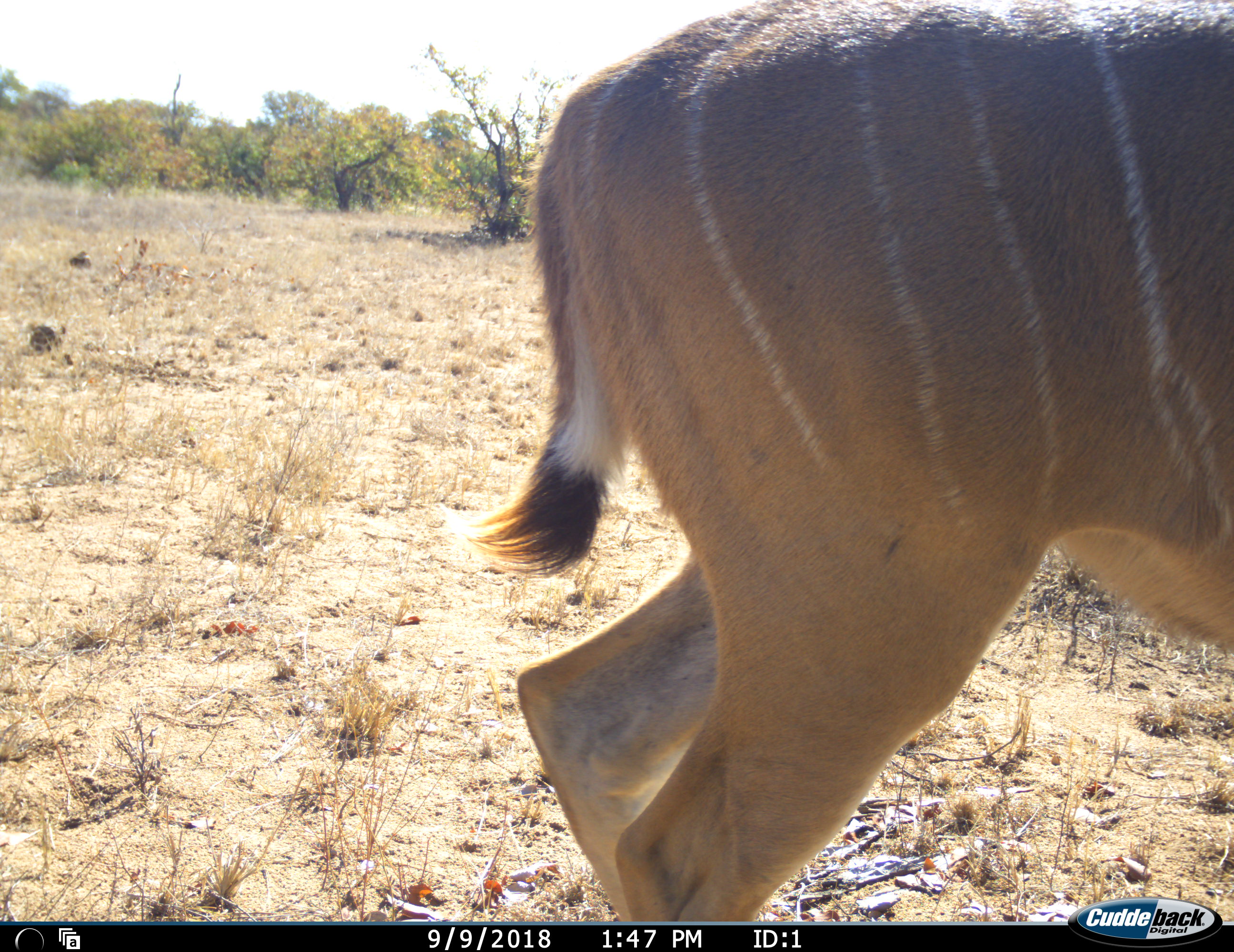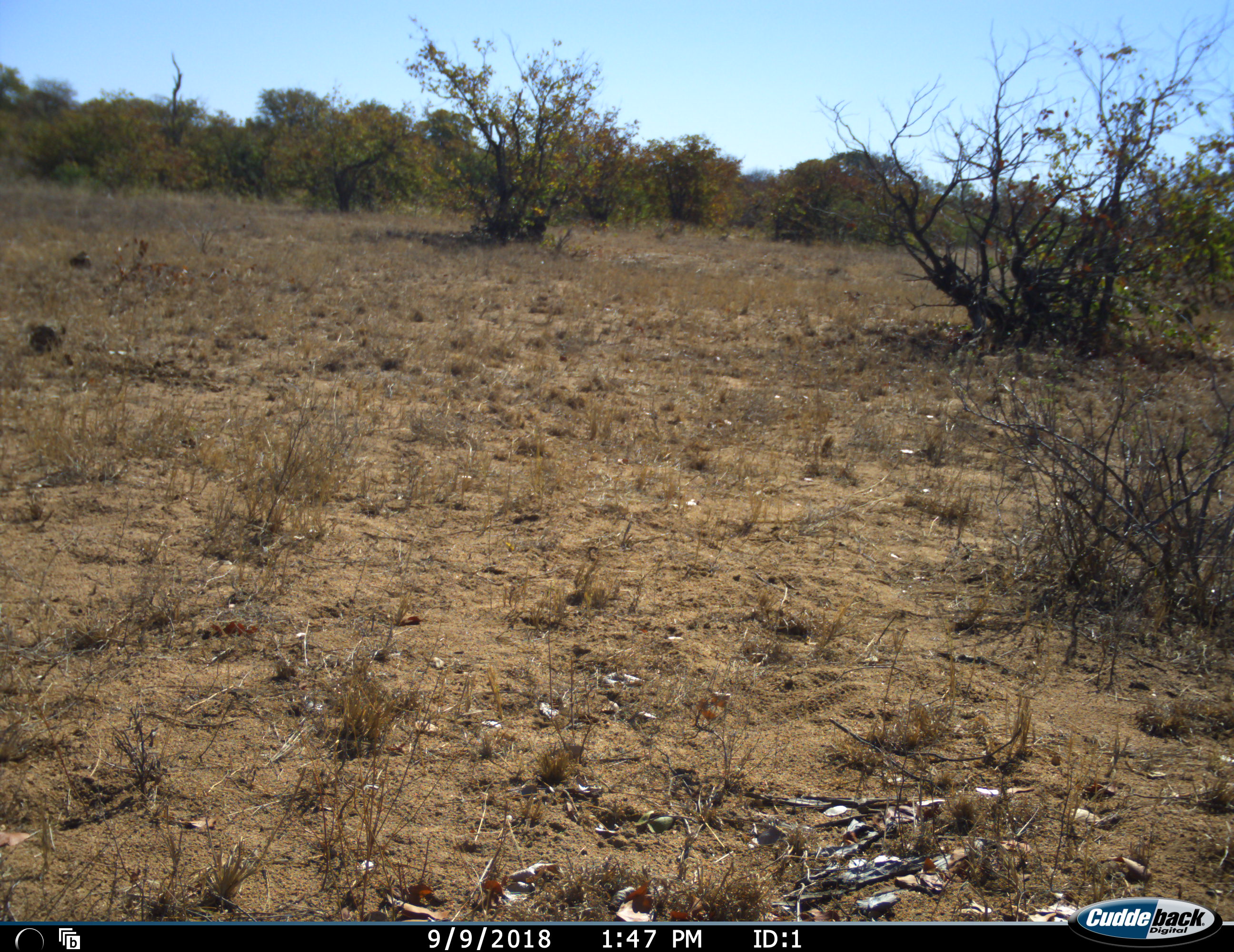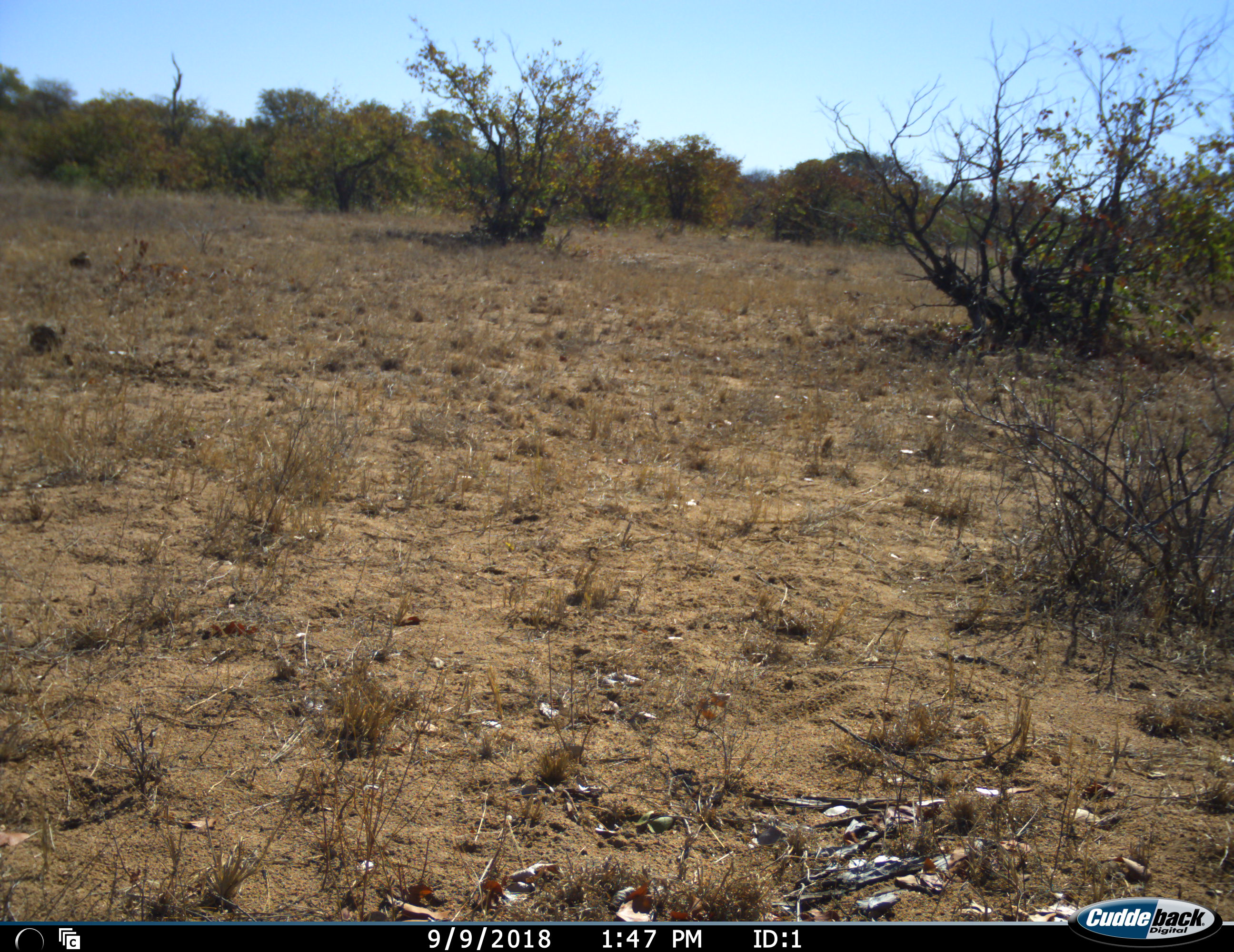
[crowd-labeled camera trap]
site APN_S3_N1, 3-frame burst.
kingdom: Animalia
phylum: Chordata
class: Mammalia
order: Artiodactyla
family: Bovidae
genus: Tragelaphus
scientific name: Tragelaphus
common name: kudu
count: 1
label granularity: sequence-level